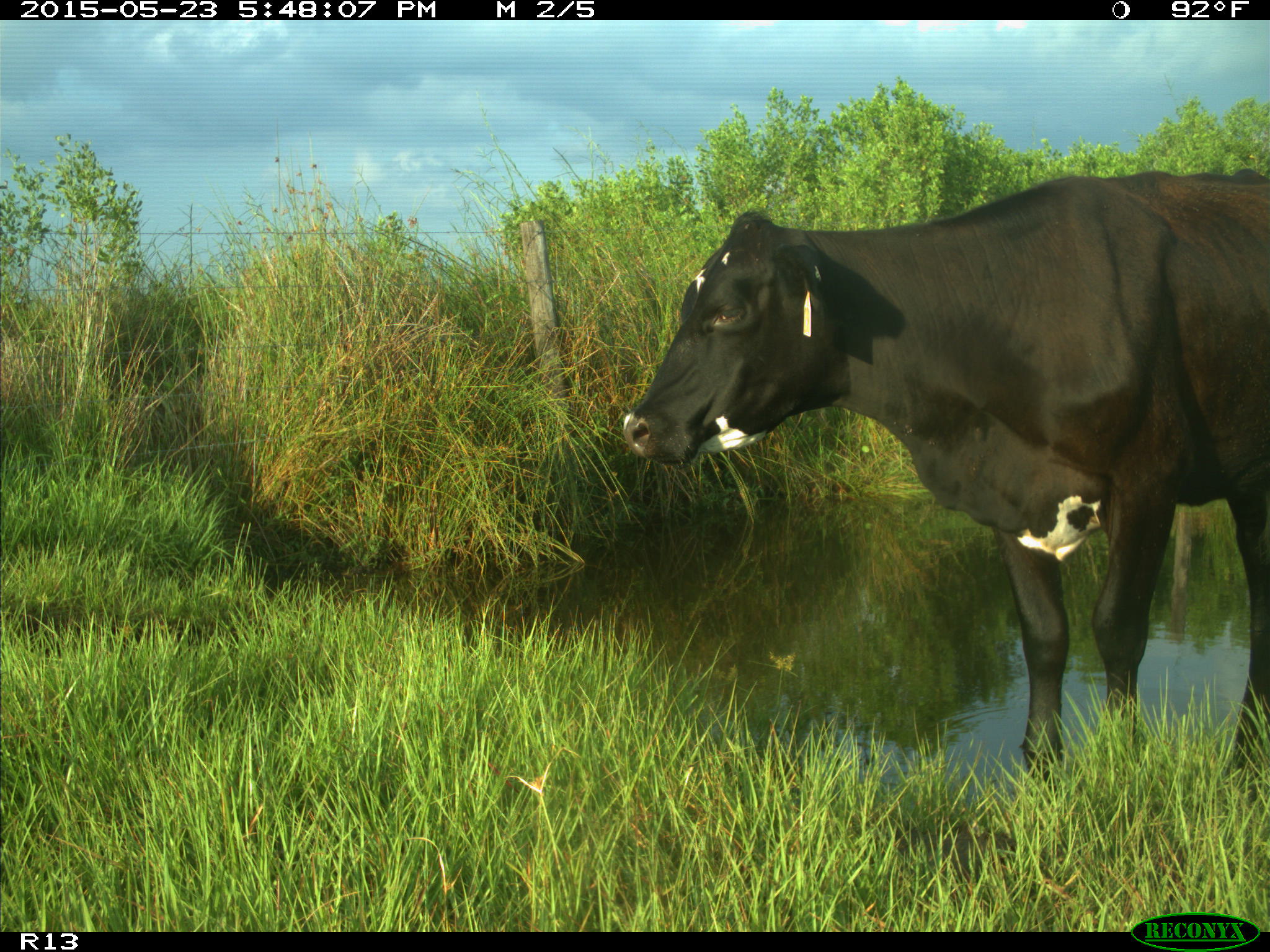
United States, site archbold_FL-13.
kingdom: Animalia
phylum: Chordata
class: Mammalia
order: Artiodactyla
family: Bovidae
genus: Bos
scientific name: Bos taurus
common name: domestic cow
Bos taurus (domestic cow).